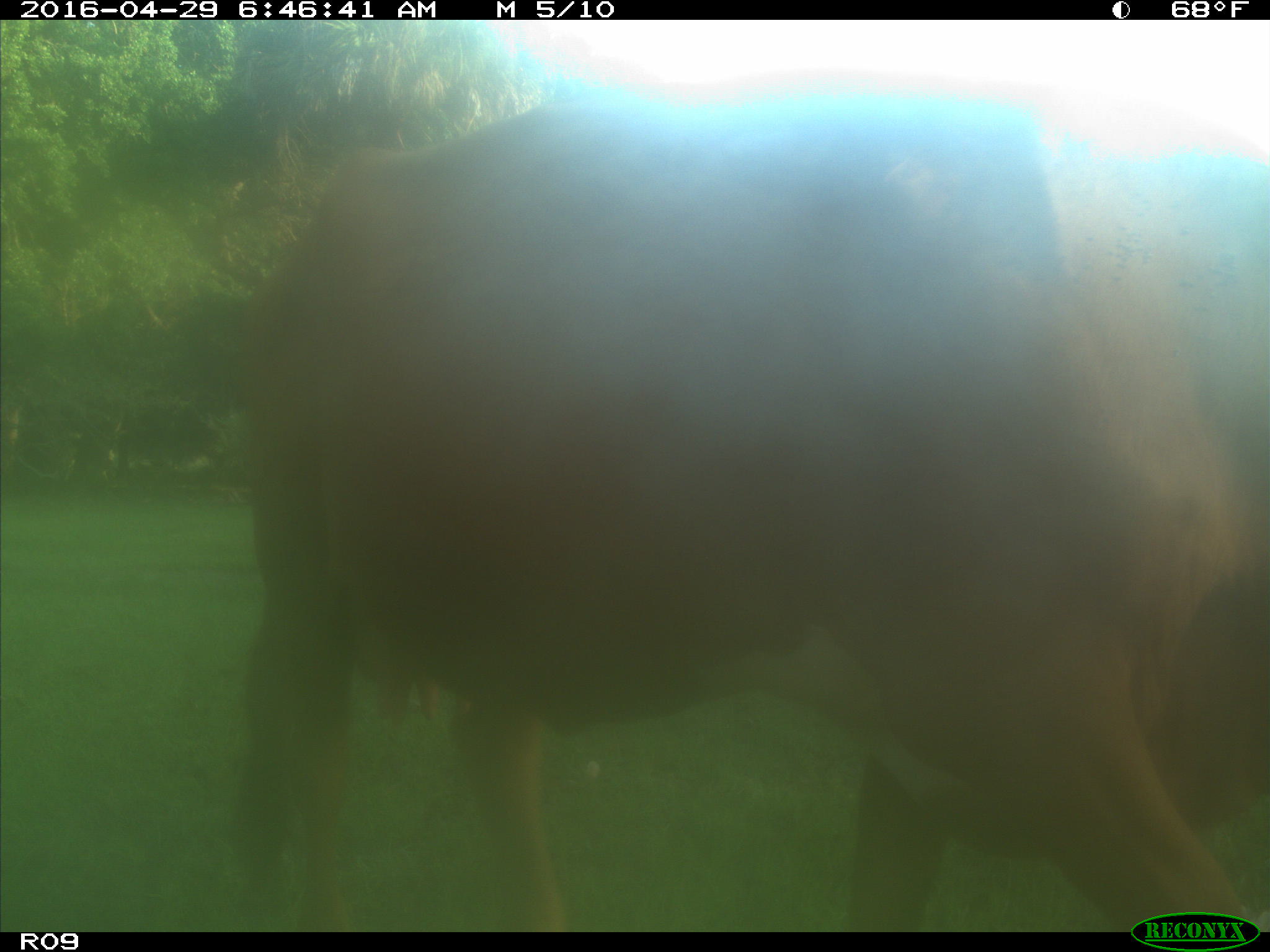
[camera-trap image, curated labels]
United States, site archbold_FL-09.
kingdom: Animalia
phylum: Chordata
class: Mammalia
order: Artiodactyla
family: Bovidae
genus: Bos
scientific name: Bos taurus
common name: domestic cow